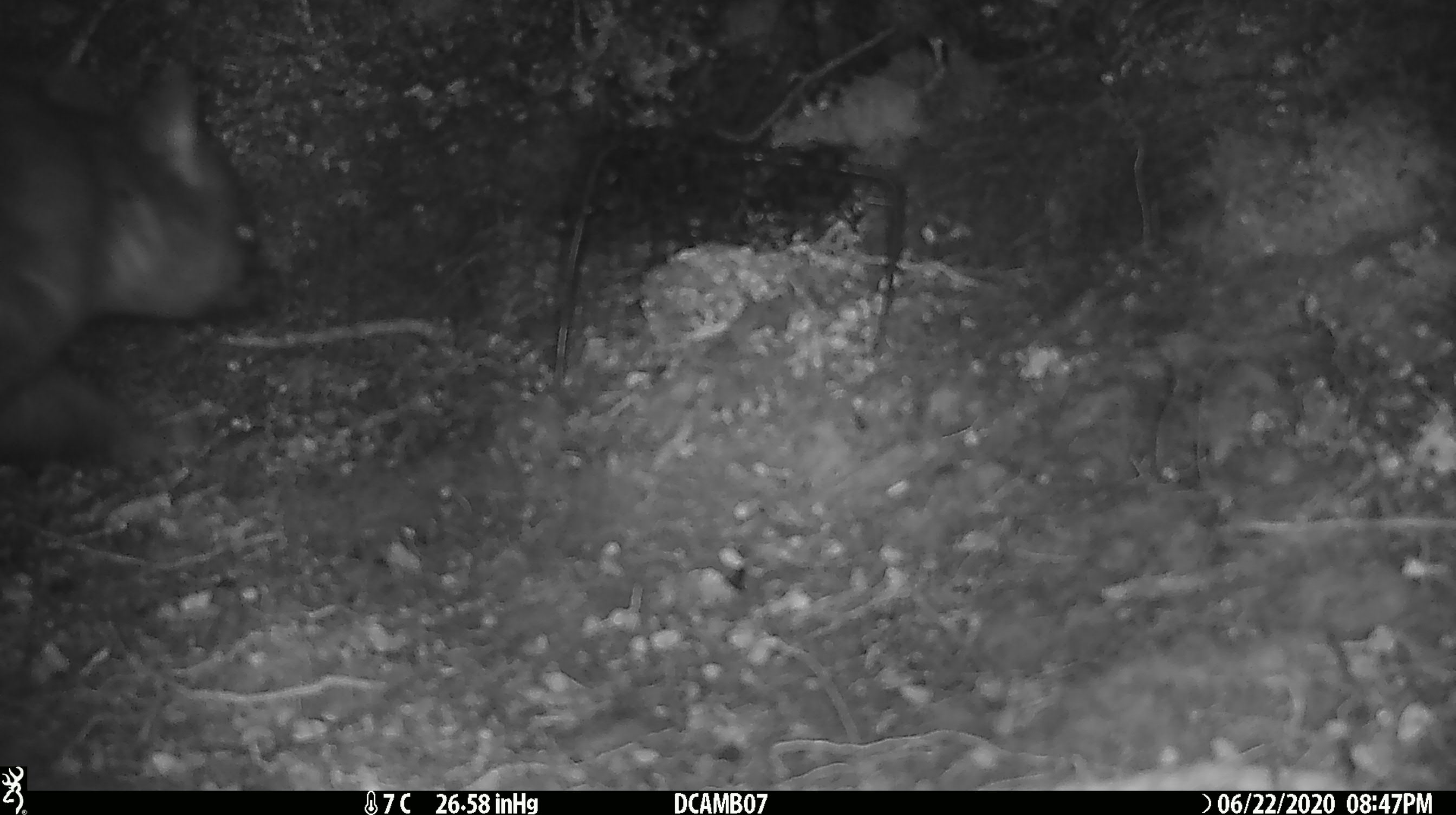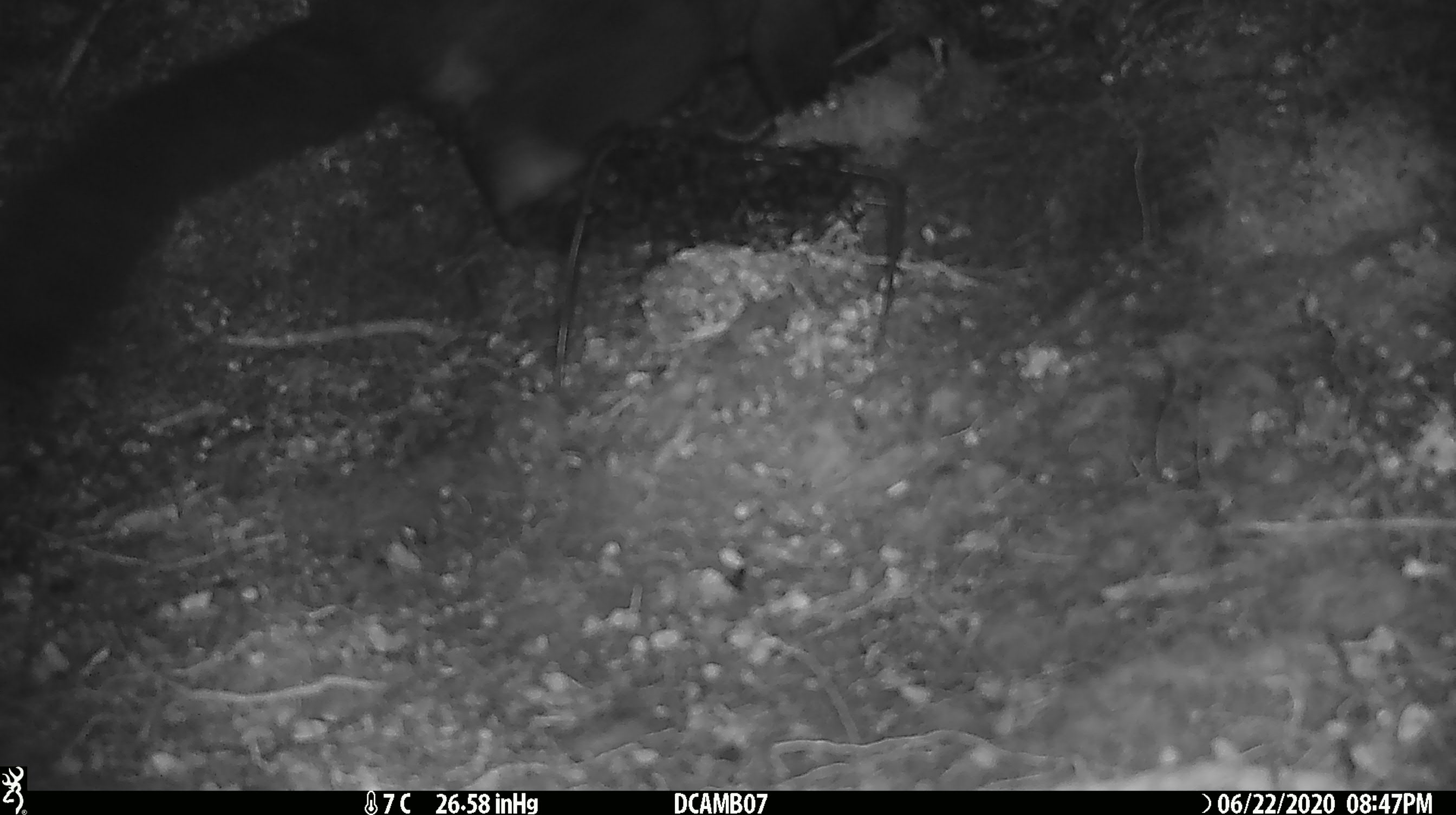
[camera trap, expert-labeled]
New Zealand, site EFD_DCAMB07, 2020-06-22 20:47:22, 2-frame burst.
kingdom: Animalia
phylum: Chordata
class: Mammalia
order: Diprotodontia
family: Phalangeridae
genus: Trichosurus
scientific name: Trichosurus vulpecula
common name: common brushtail possum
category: possum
Possum (common brushtail possum) (Trichosurus vulpecula).